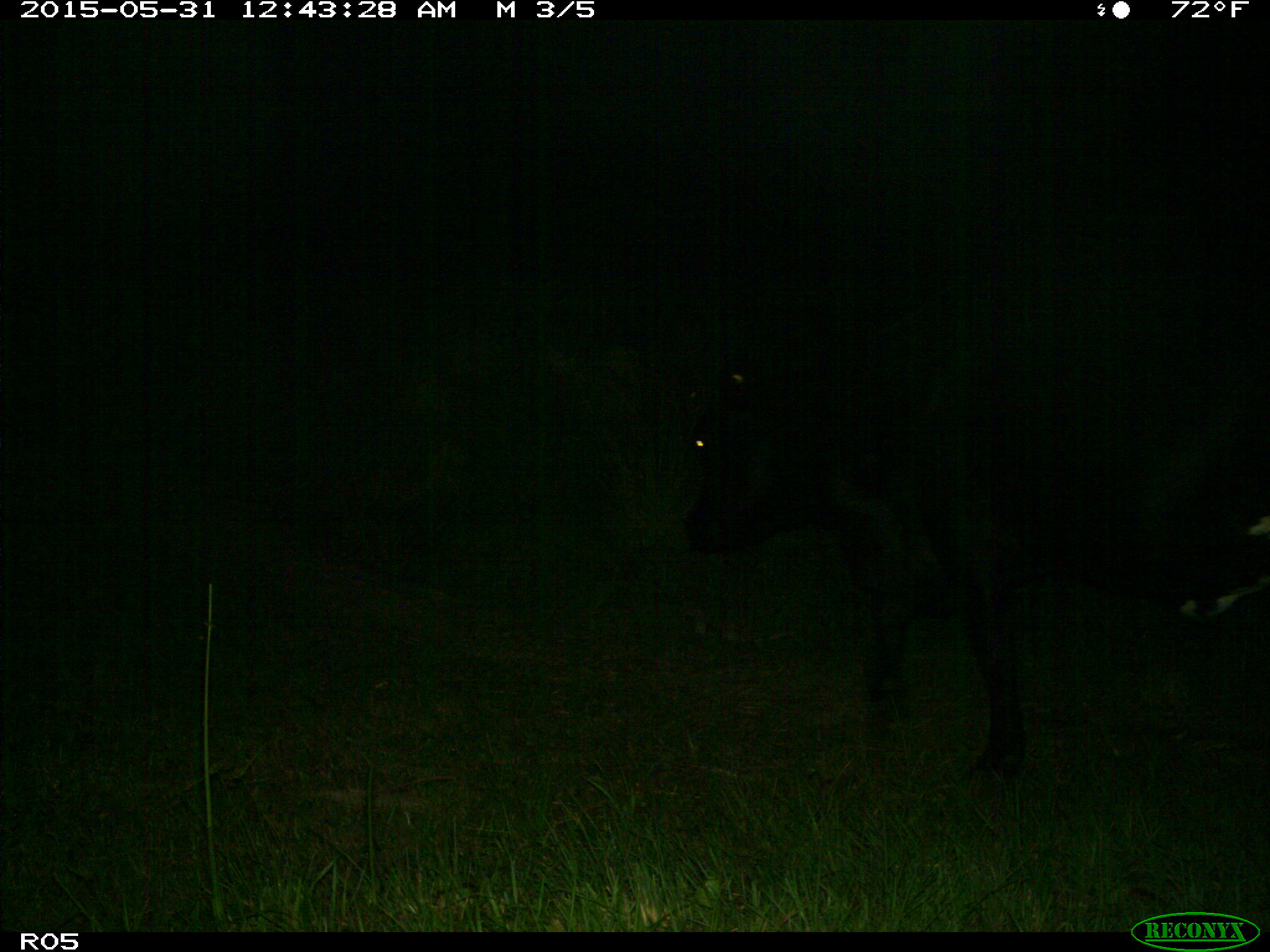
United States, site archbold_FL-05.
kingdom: Animalia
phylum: Chordata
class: Mammalia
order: Artiodactyla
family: Bovidae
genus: Bos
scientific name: Bos taurus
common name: domestic cow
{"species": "Bos taurus (domestic cow)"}